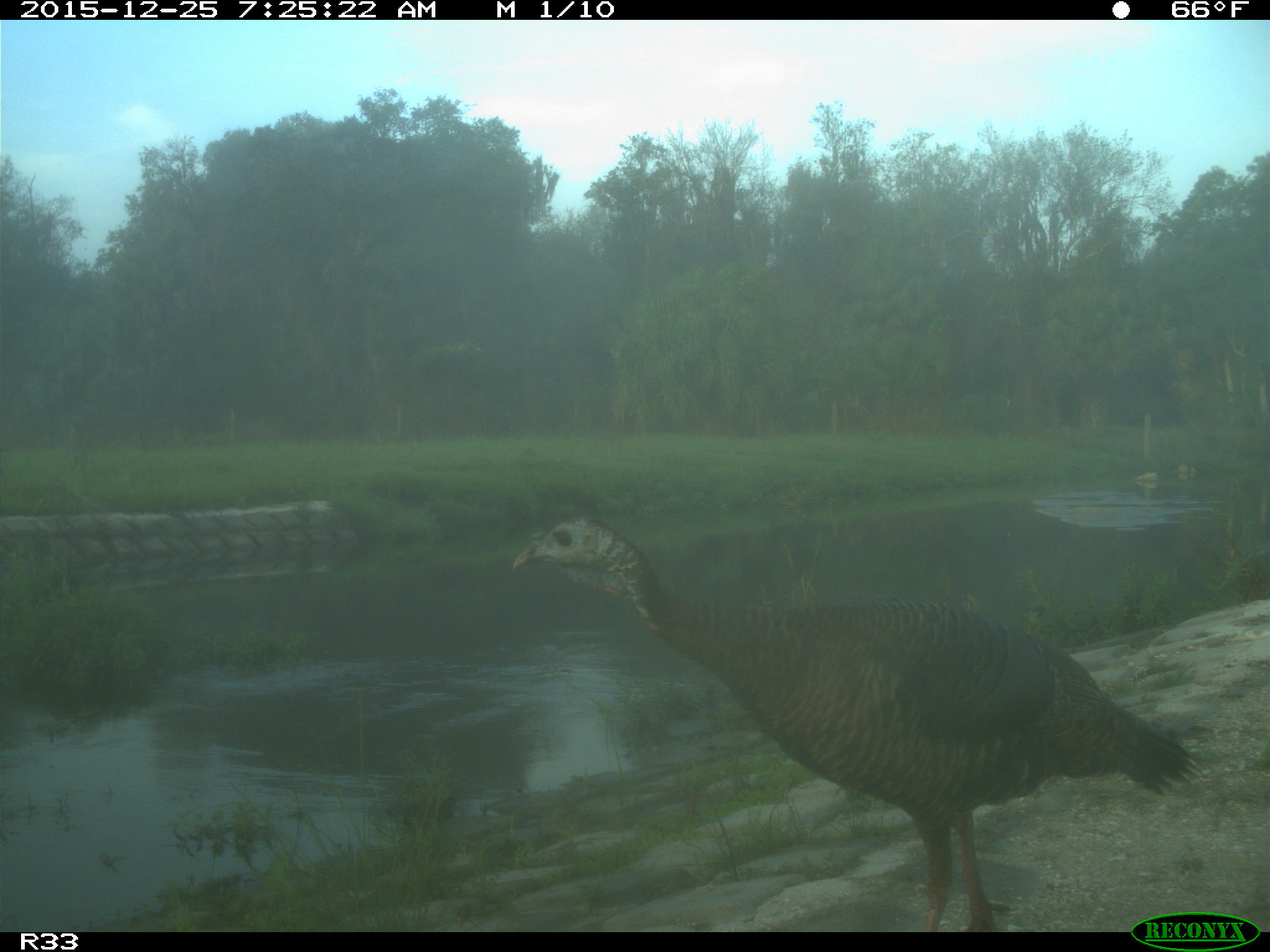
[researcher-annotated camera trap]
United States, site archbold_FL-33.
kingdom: Animalia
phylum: Chordata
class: Aves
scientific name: Aves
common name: birds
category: unidentified bird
Unidentified bird (birds) (Aves).